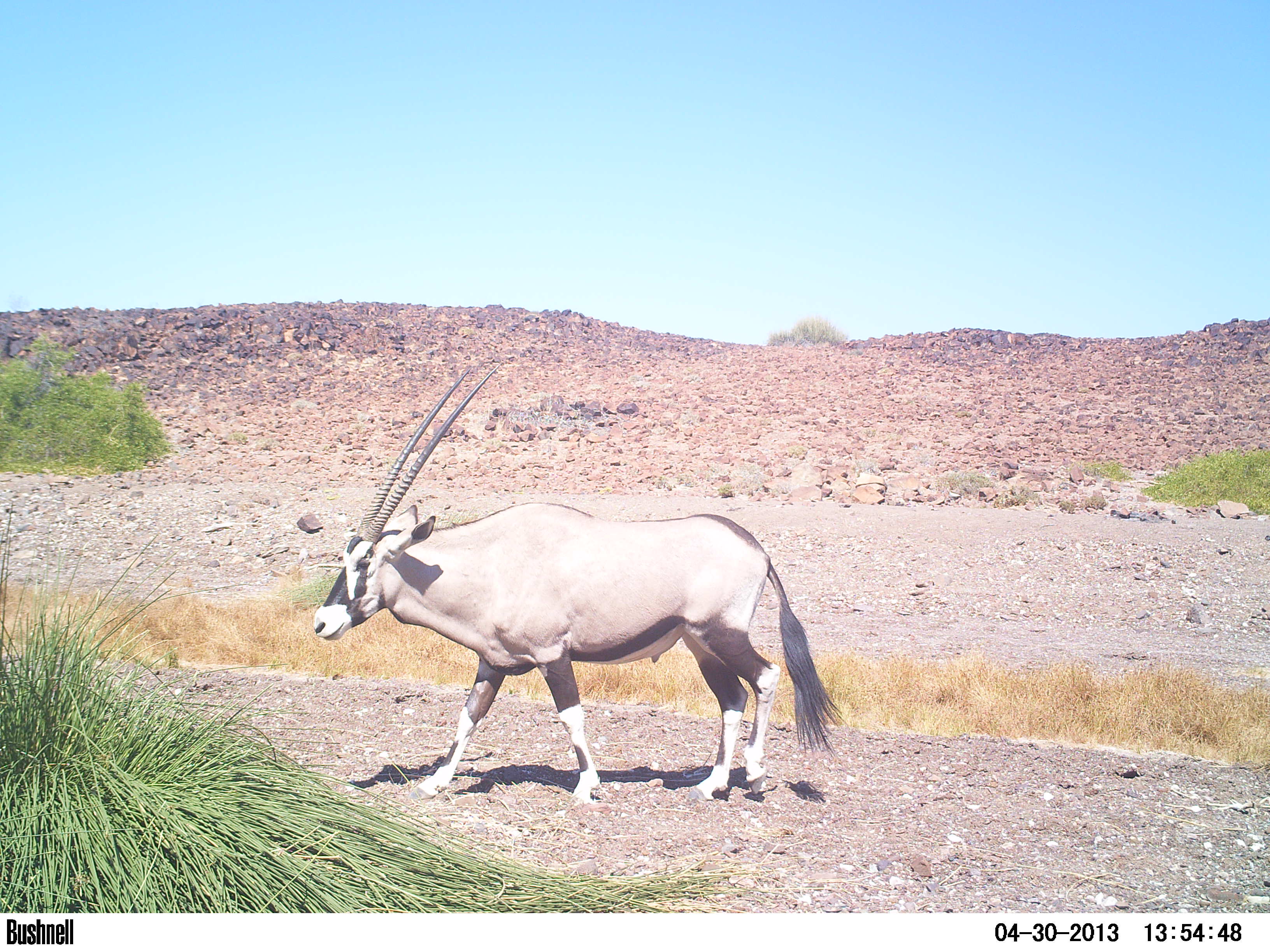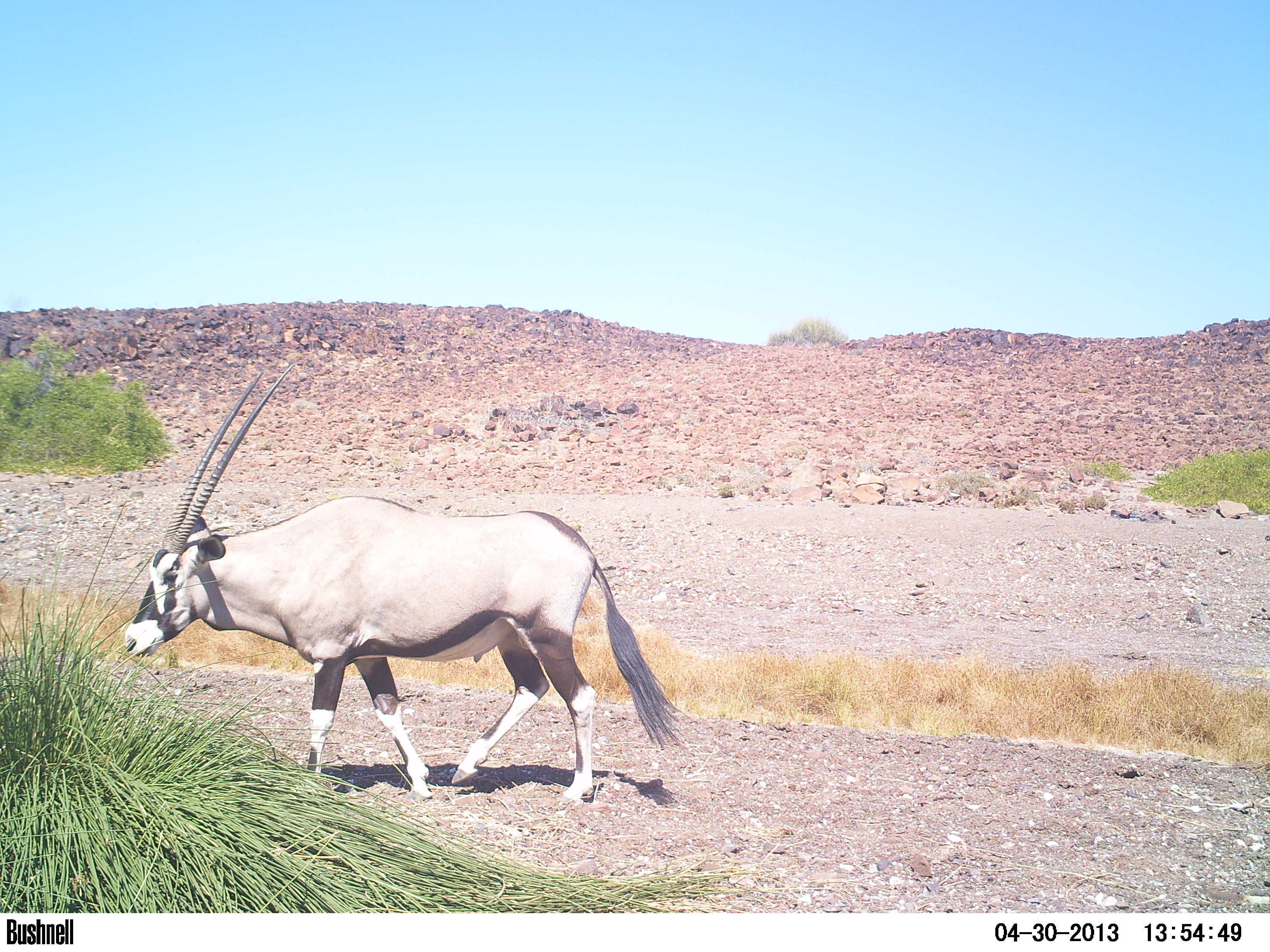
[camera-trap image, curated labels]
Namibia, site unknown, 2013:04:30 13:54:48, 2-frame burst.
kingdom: Animalia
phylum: Chordata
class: Mammalia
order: Artiodactyla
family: Bovidae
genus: Oryx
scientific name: Oryx gazella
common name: gemsbok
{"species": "Oryx gazella (gemsbok)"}